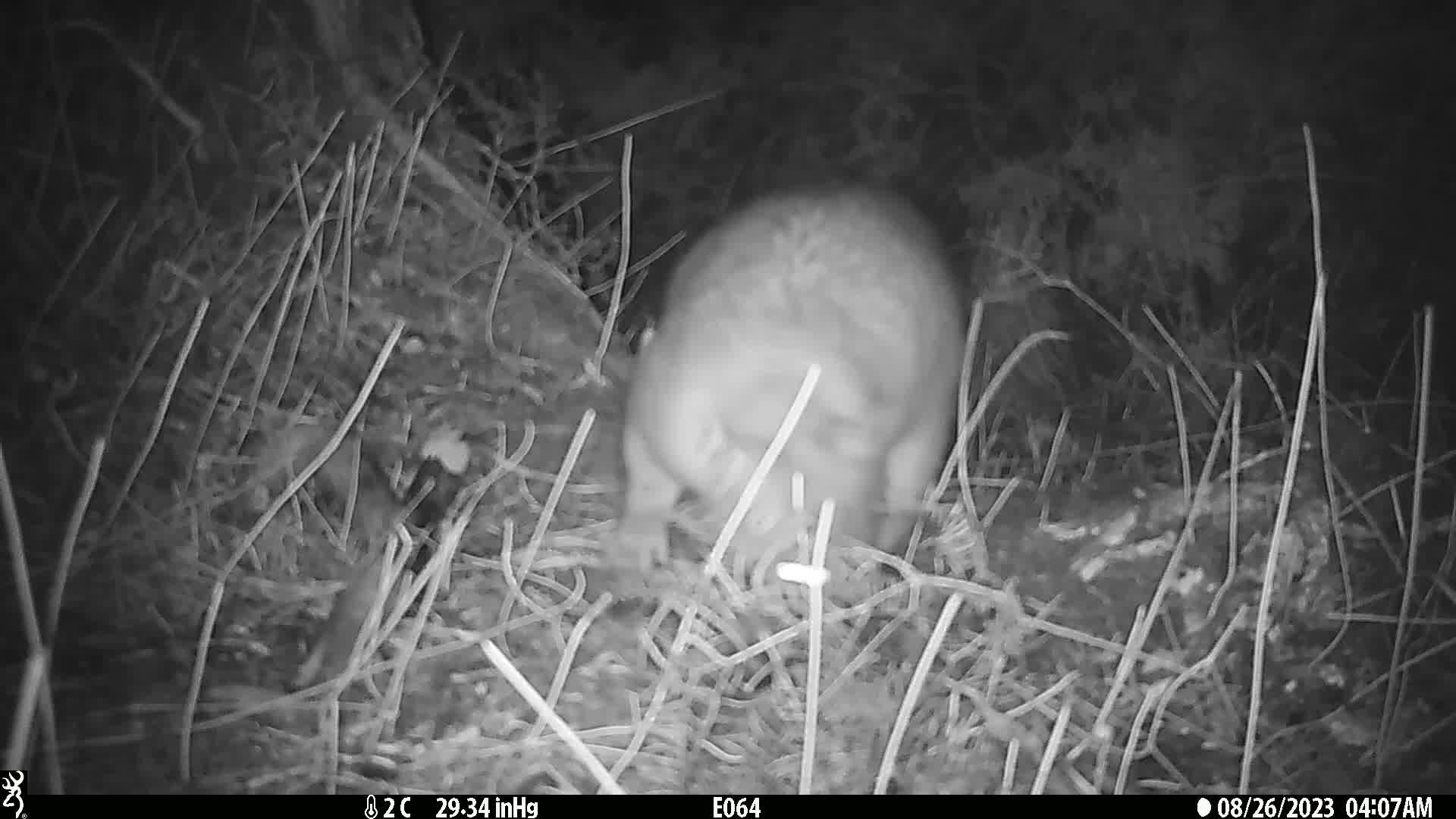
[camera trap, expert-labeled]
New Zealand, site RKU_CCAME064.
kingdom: Animalia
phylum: Chordata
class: Mammalia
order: Diprotodontia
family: Phalangeridae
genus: Trichosurus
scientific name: Trichosurus vulpecula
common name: common brushtail possum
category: possum